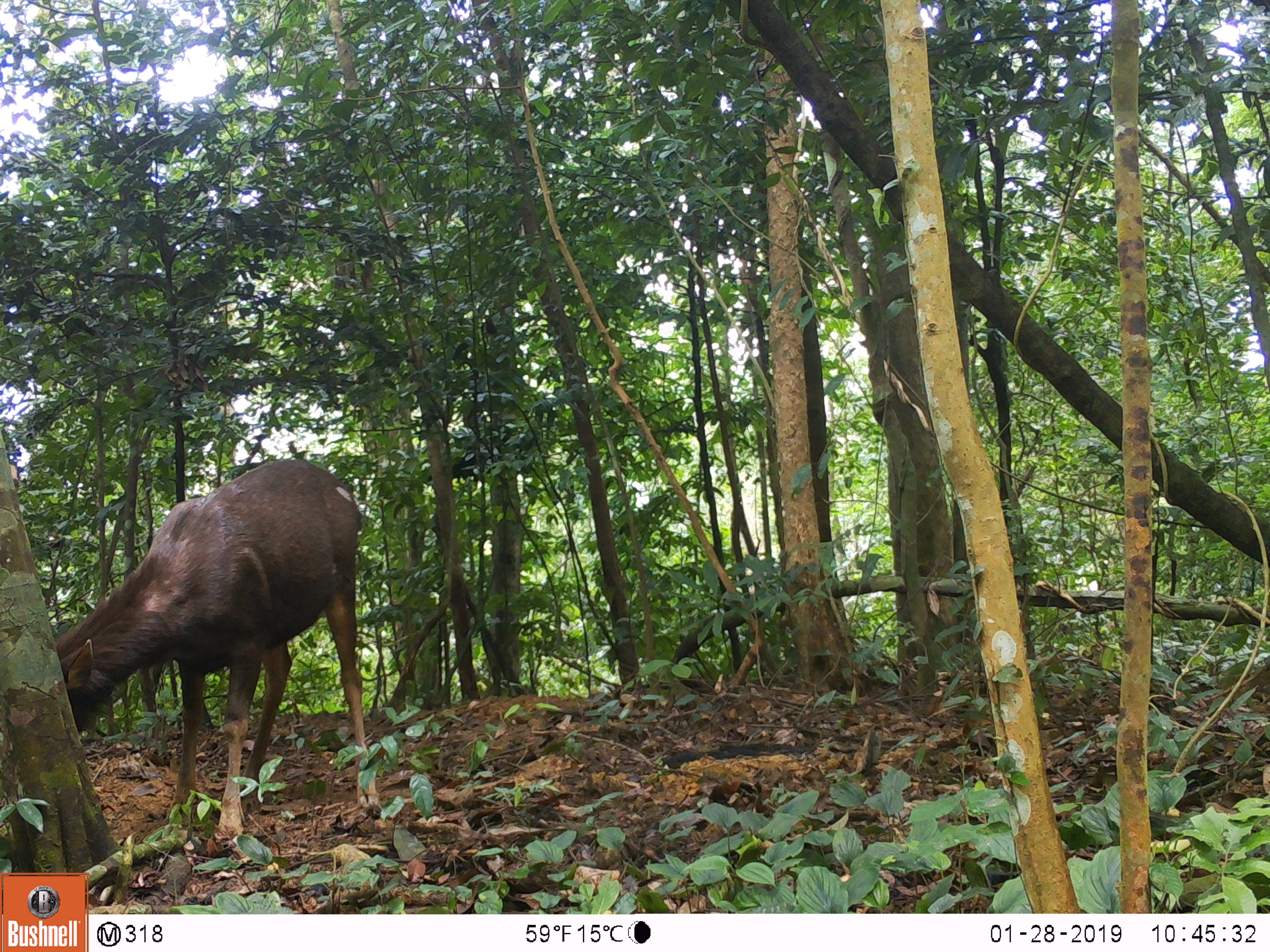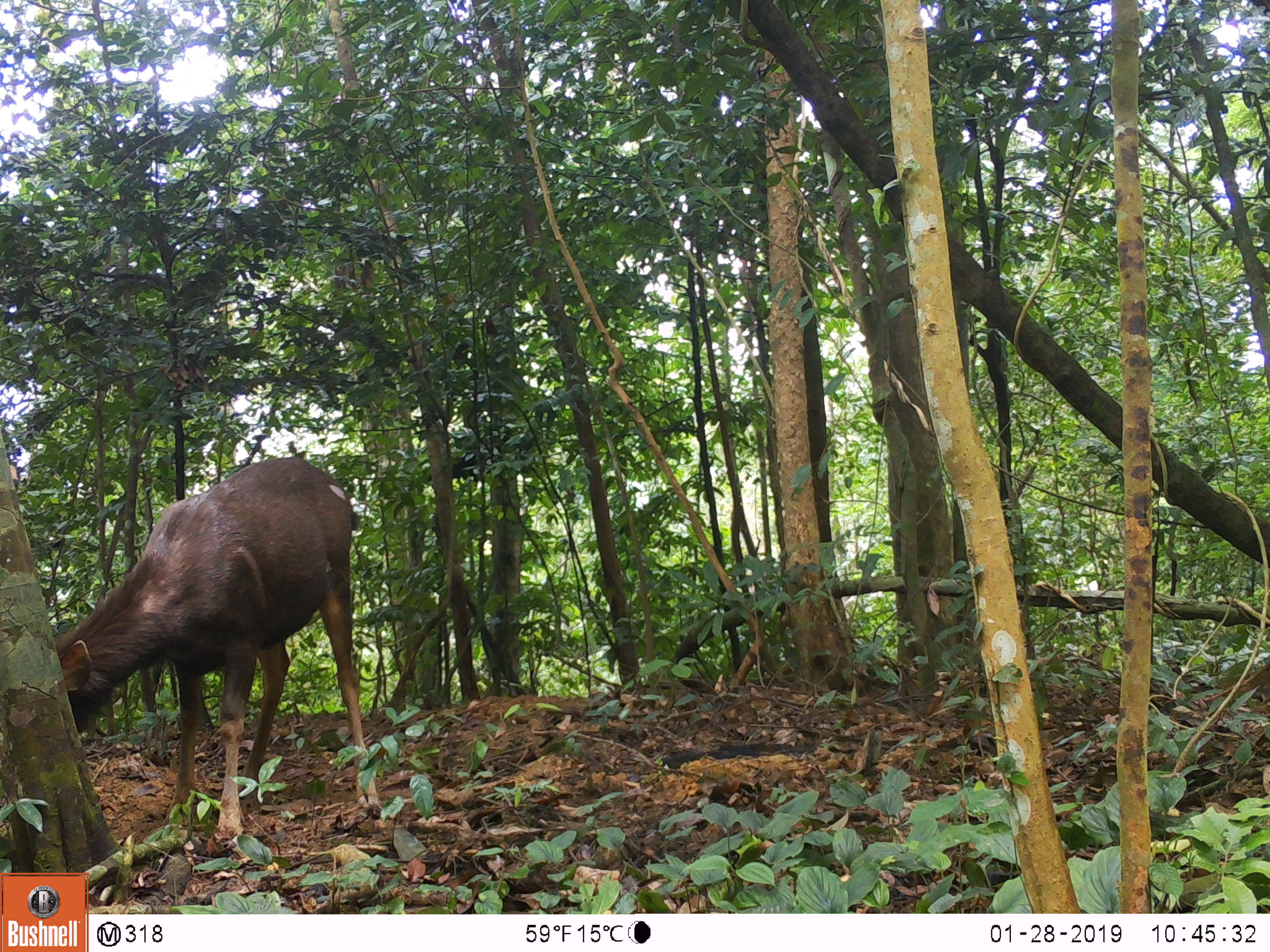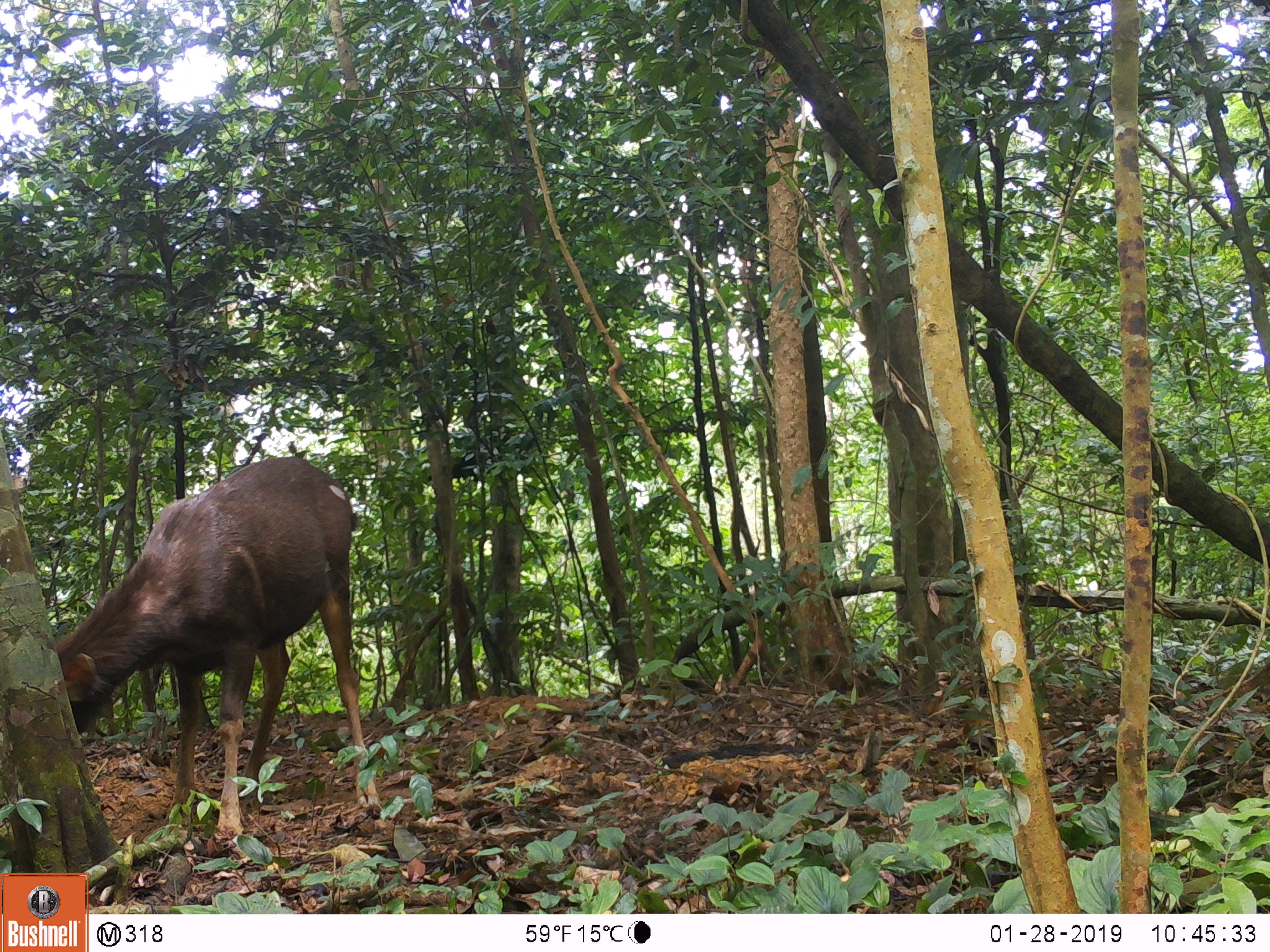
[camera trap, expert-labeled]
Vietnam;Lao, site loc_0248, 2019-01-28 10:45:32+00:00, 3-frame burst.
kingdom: Animalia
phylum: Chordata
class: Mammalia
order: Artiodactyla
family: Cervidae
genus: Rusa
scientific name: Rusa unicolor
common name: sambar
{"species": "sambar (Rusa unicolor)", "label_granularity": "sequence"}